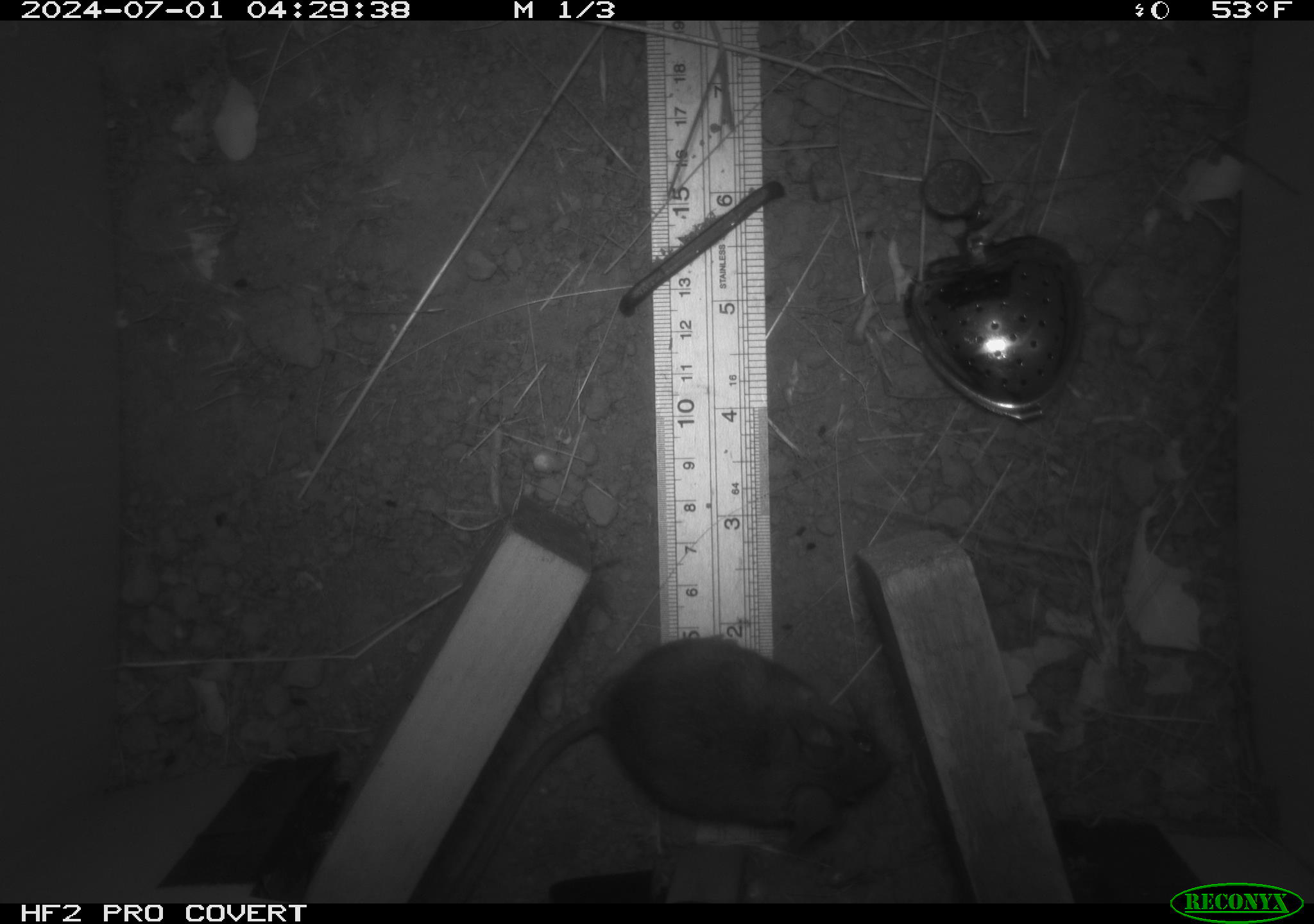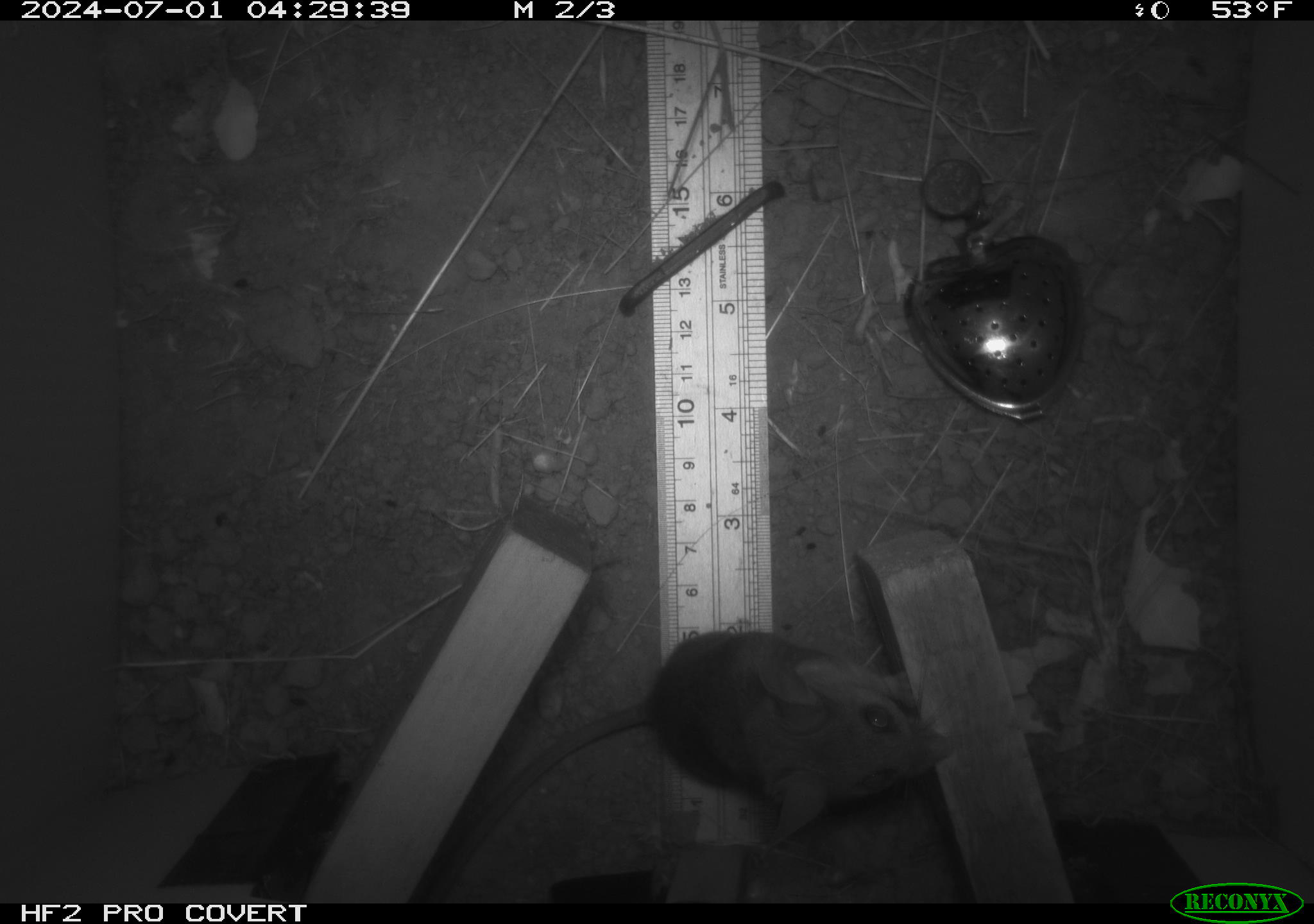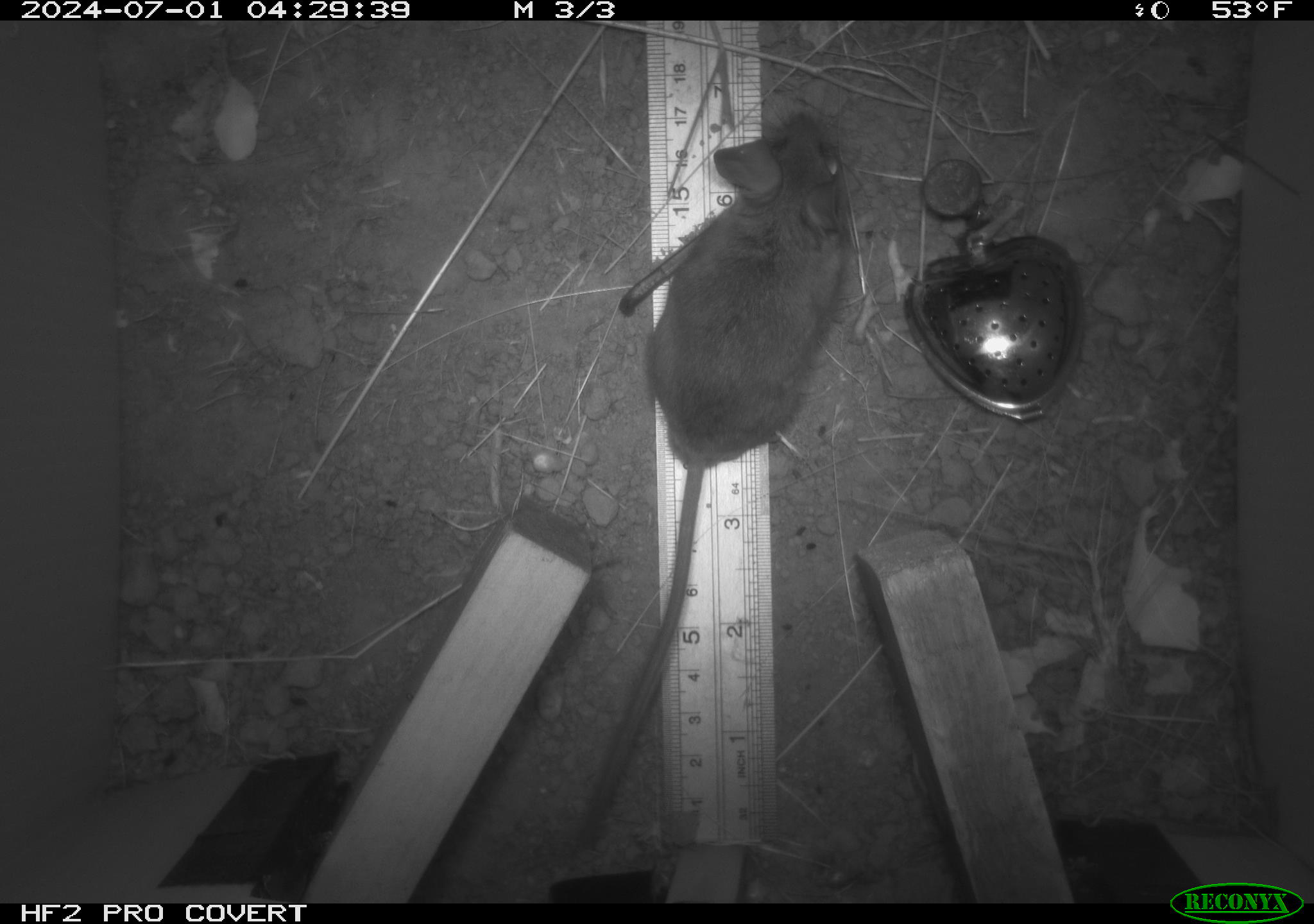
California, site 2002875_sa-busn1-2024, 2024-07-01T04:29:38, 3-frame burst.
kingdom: Animalia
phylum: Chordata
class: Mammalia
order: Rodentia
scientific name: Rodentia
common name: rodent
Rodent (Rodentia).